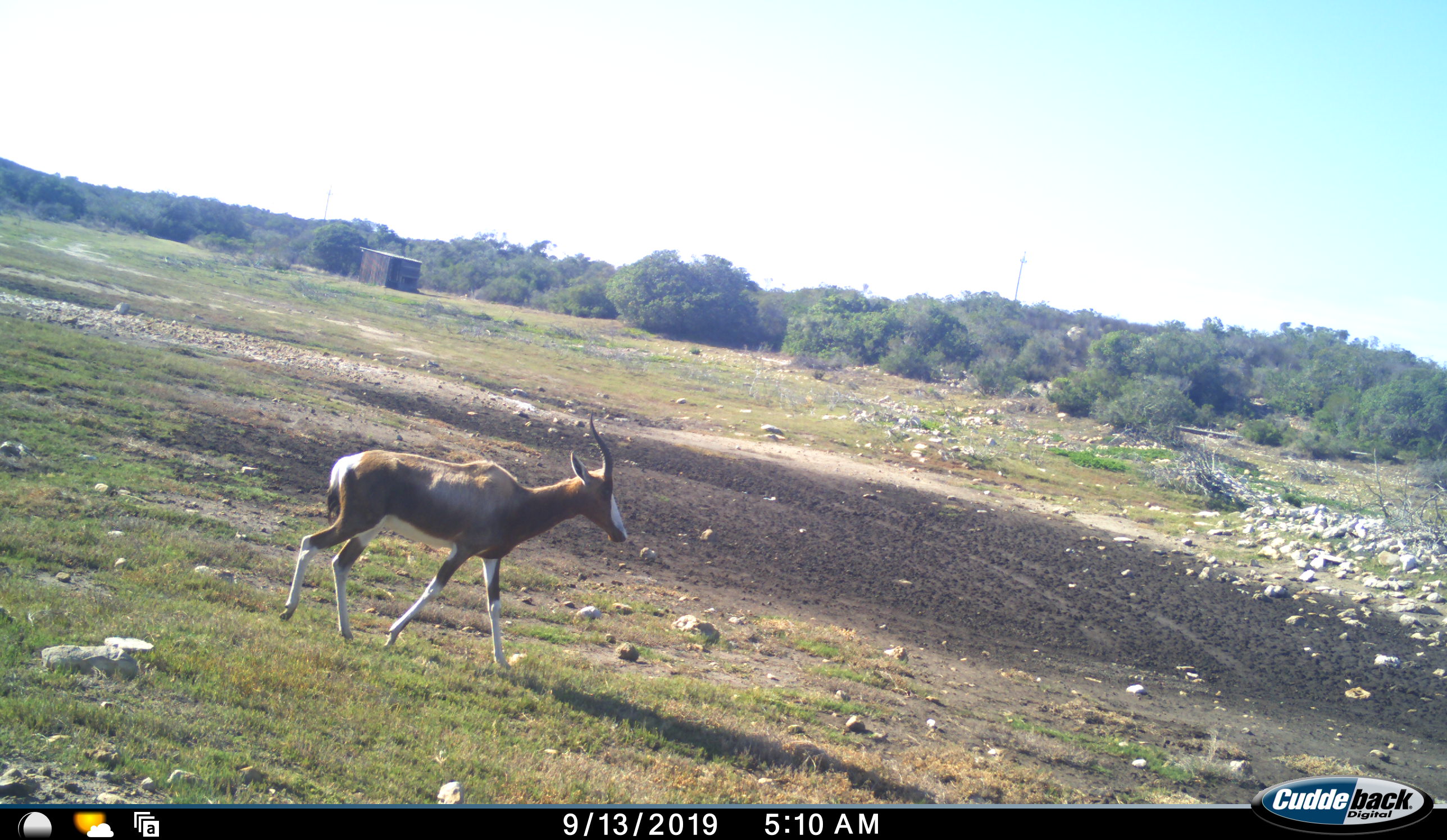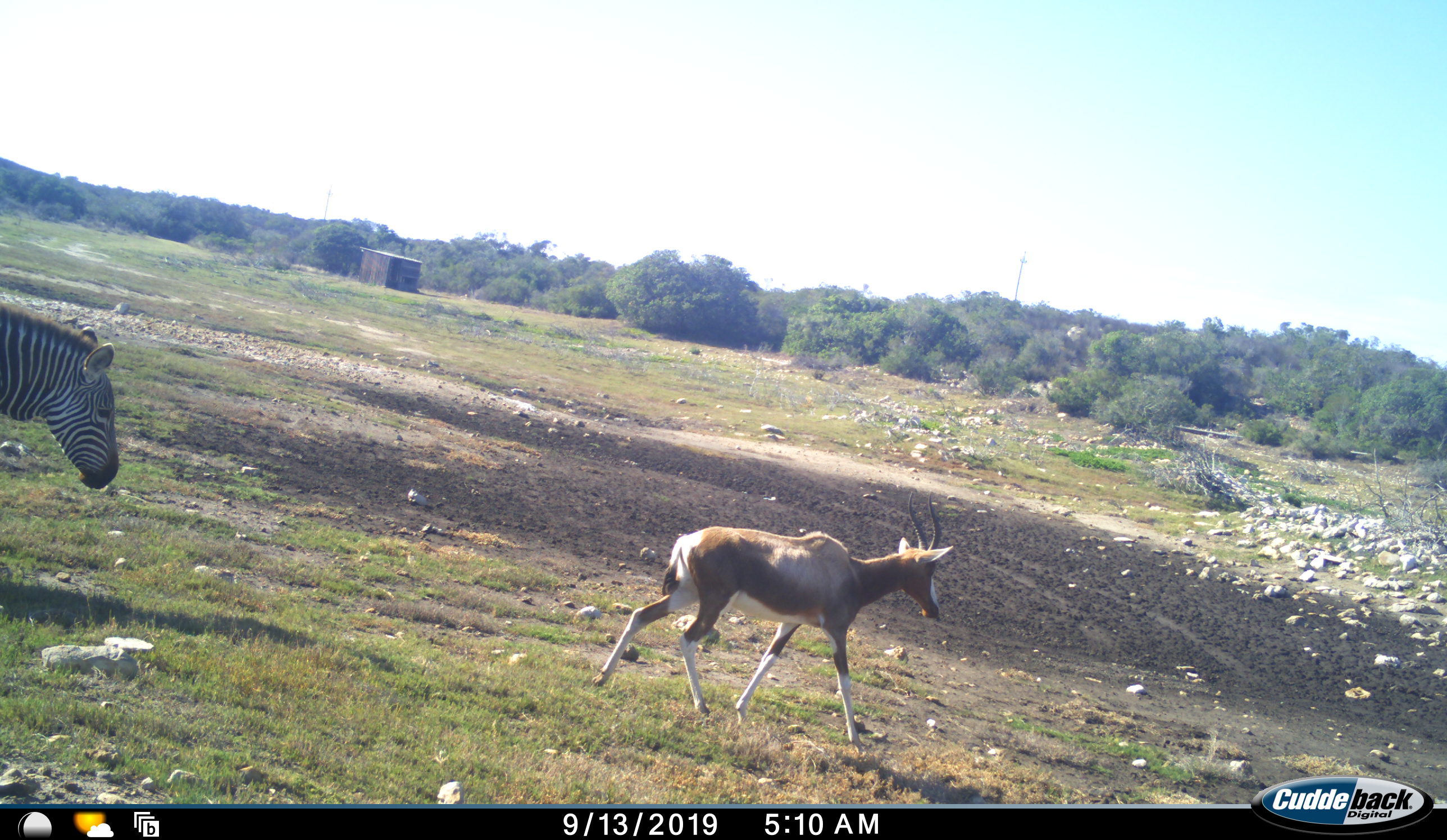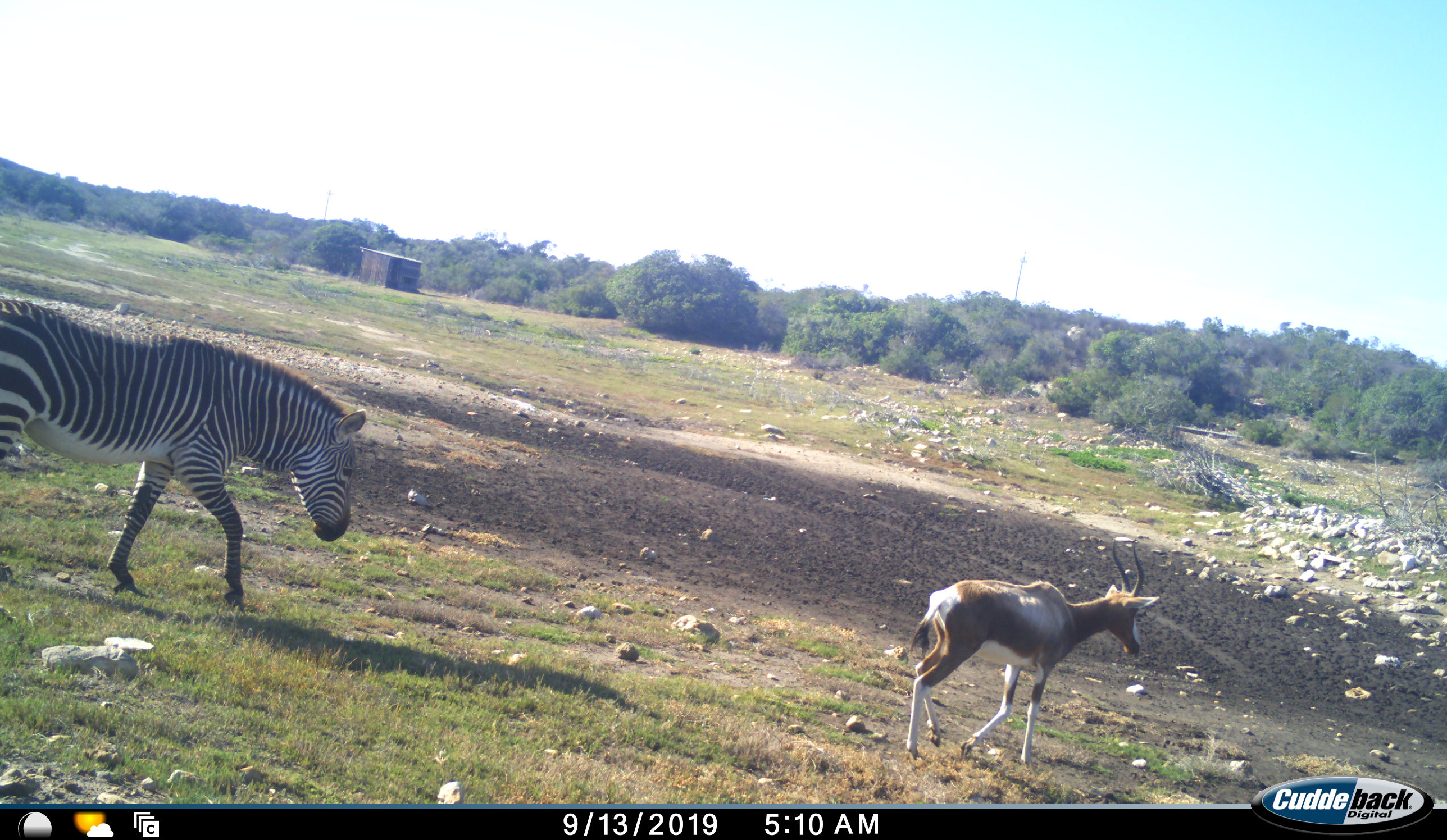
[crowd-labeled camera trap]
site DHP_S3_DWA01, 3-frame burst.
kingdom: Animalia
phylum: Chordata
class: Mammalia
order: Artiodactyla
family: Bovidae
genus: Damaliscus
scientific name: Damaliscus pygargus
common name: bontebok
Bontebok (Damaliscus pygargus), count 1. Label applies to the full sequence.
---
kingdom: Animalia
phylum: Chordata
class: Mammalia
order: Perissodactyla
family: Equidae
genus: Equus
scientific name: Equus zebra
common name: mountain zebra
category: zebramountain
Zebramountain (mountain zebra) (Equus zebra), count 1. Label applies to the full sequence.